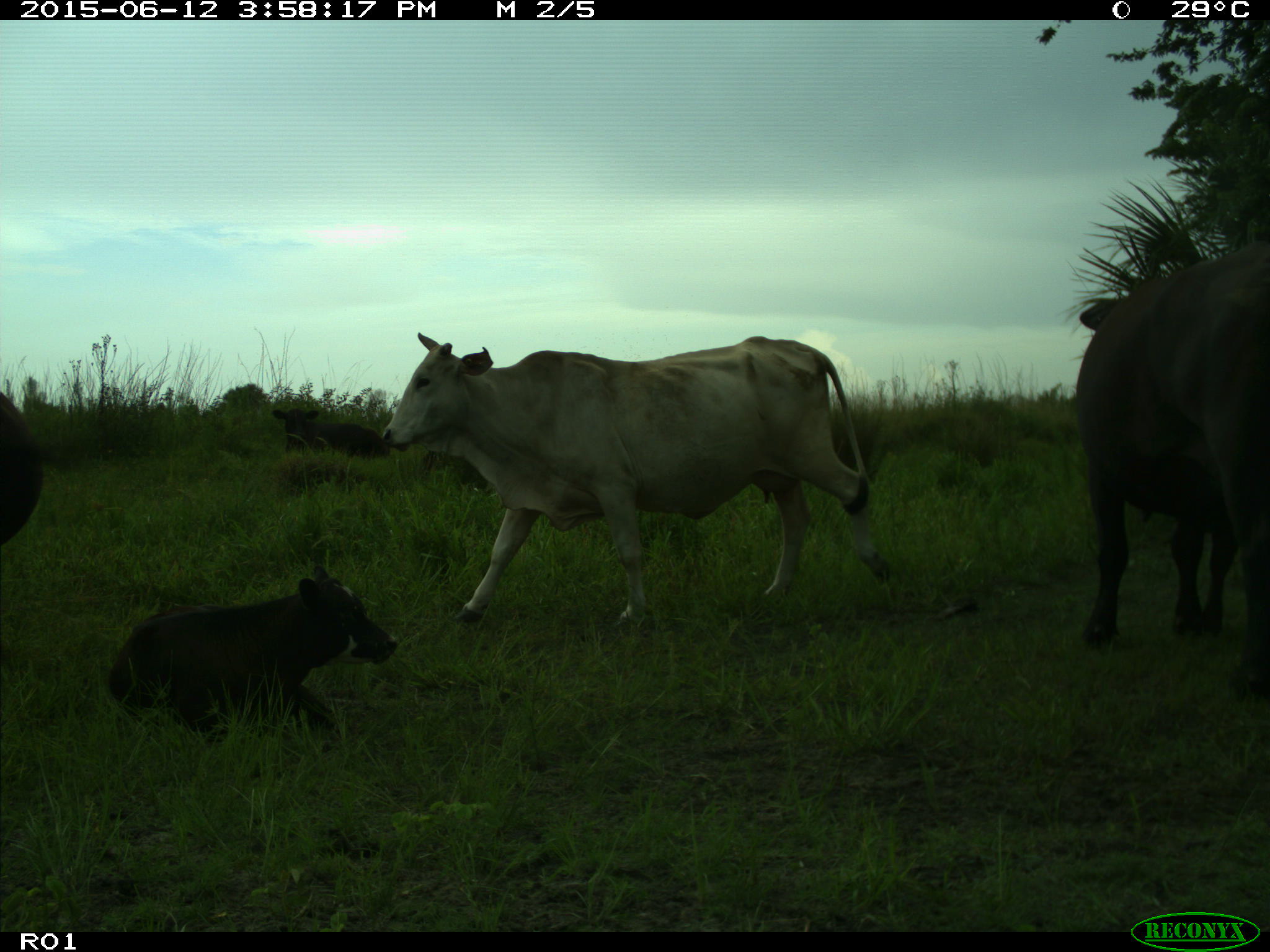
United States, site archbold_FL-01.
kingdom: Animalia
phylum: Chordata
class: Mammalia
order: Artiodactyla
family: Bovidae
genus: Bos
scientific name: Bos taurus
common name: domestic cow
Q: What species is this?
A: Bos taurus (domestic cow).